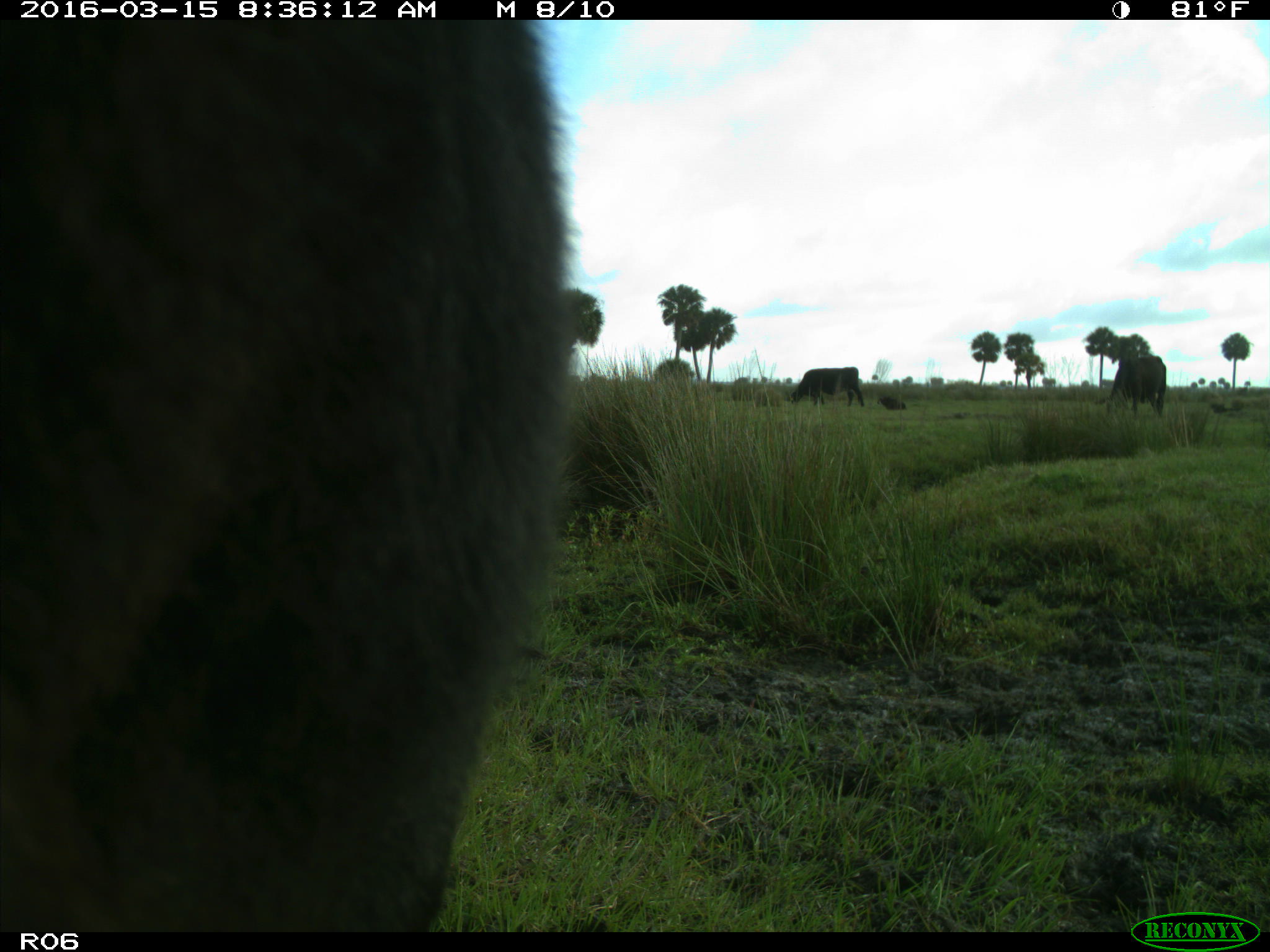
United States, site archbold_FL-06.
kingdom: Animalia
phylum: Chordata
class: Mammalia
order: Artiodactyla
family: Bovidae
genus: Bos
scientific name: Bos taurus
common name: domestic cow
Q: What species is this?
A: Bos taurus (domestic cow).